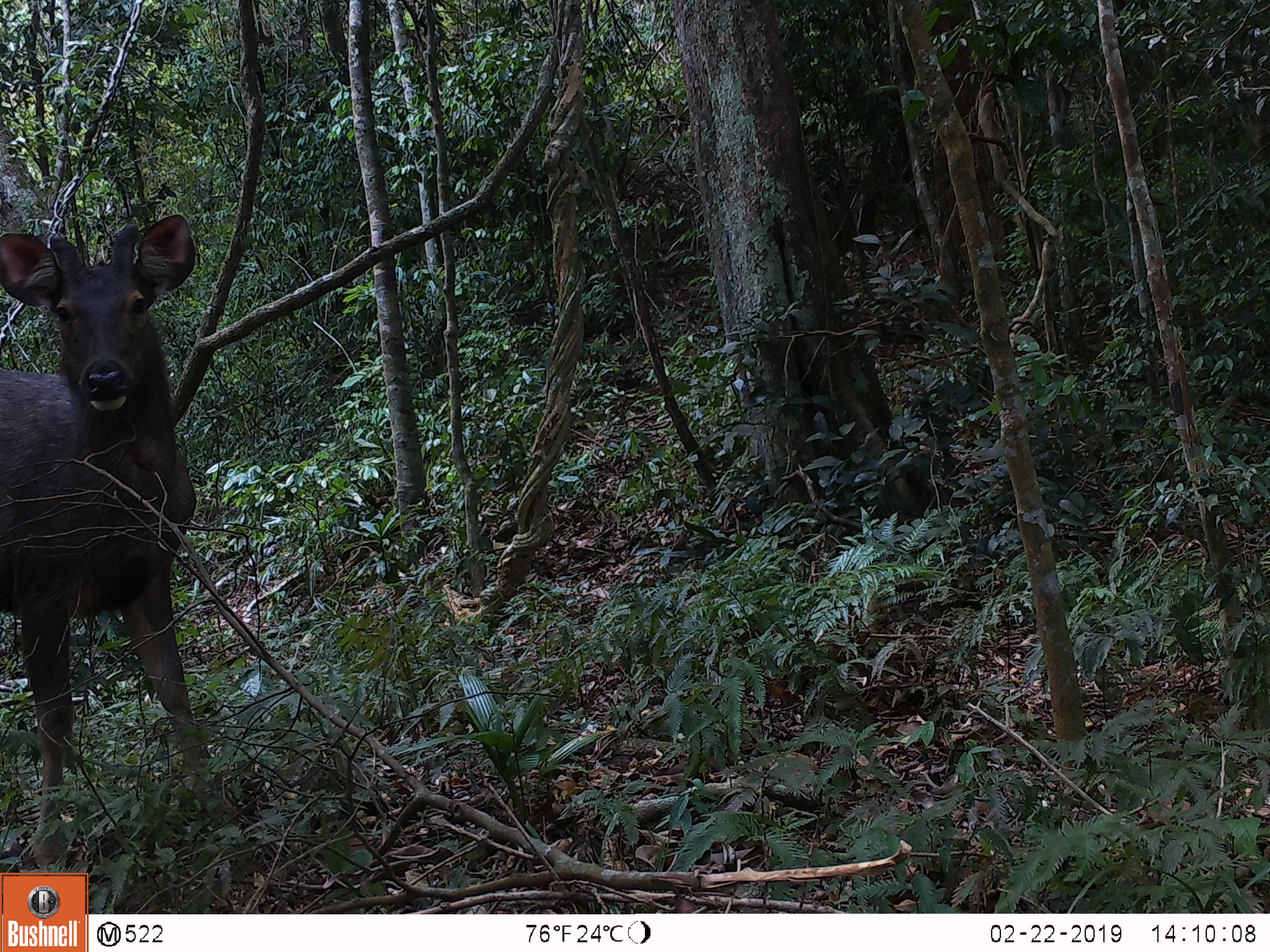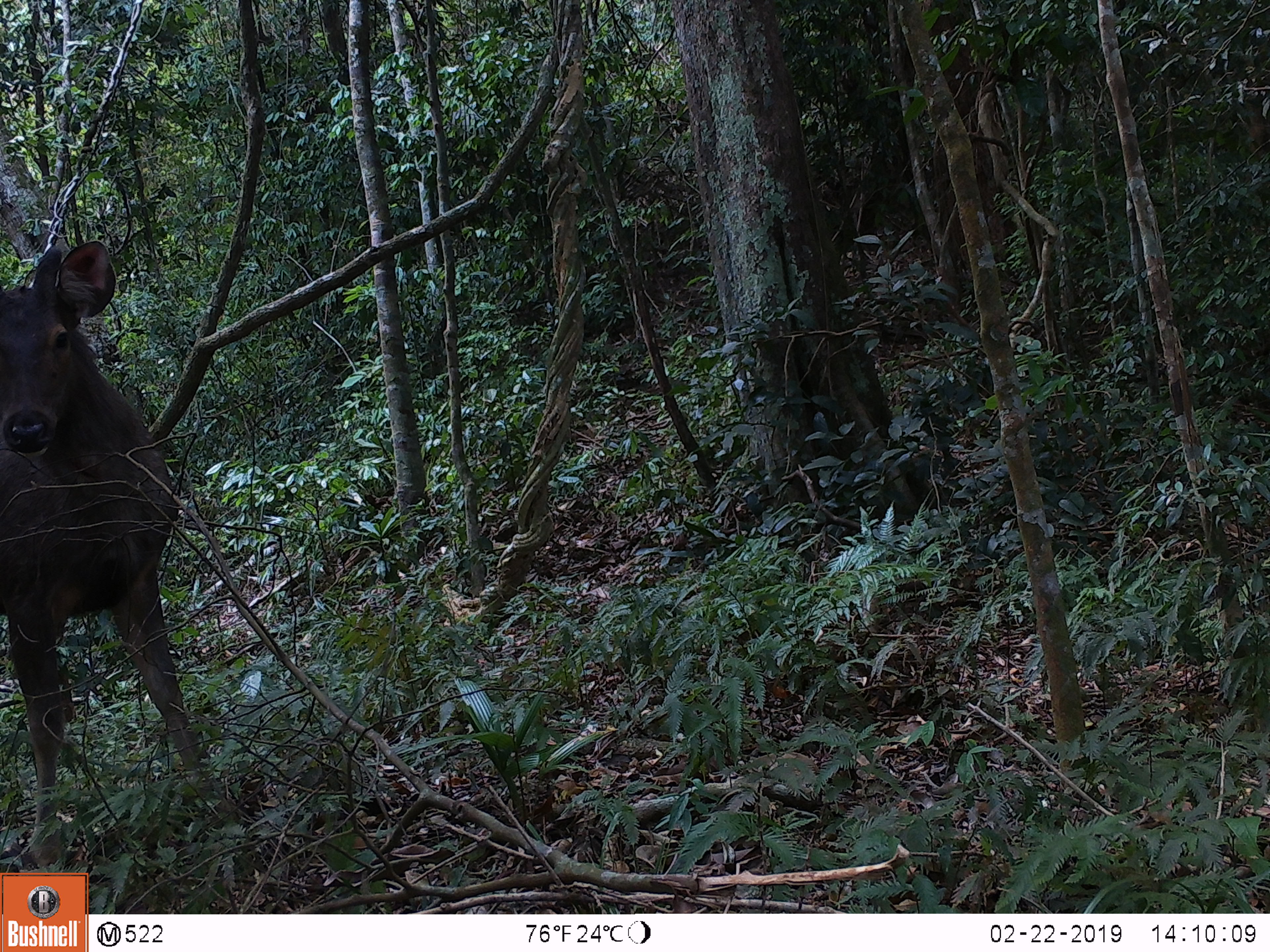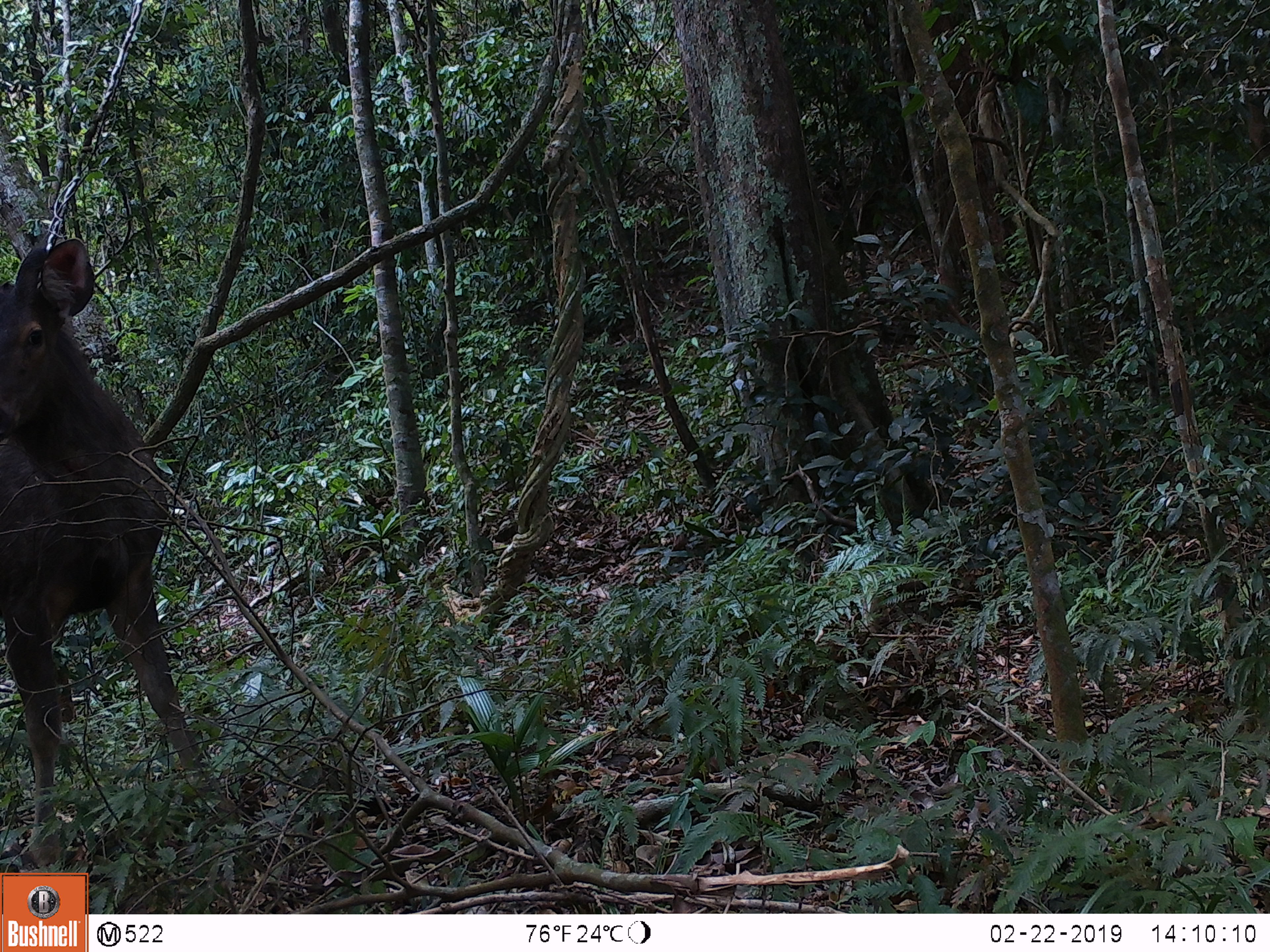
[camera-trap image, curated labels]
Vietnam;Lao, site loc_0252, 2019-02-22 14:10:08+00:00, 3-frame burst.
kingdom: Animalia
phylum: Chordata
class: Mammalia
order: Artiodactyla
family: Cervidae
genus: Rusa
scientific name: Rusa unicolor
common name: sambar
Sambar (Rusa unicolor). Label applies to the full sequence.